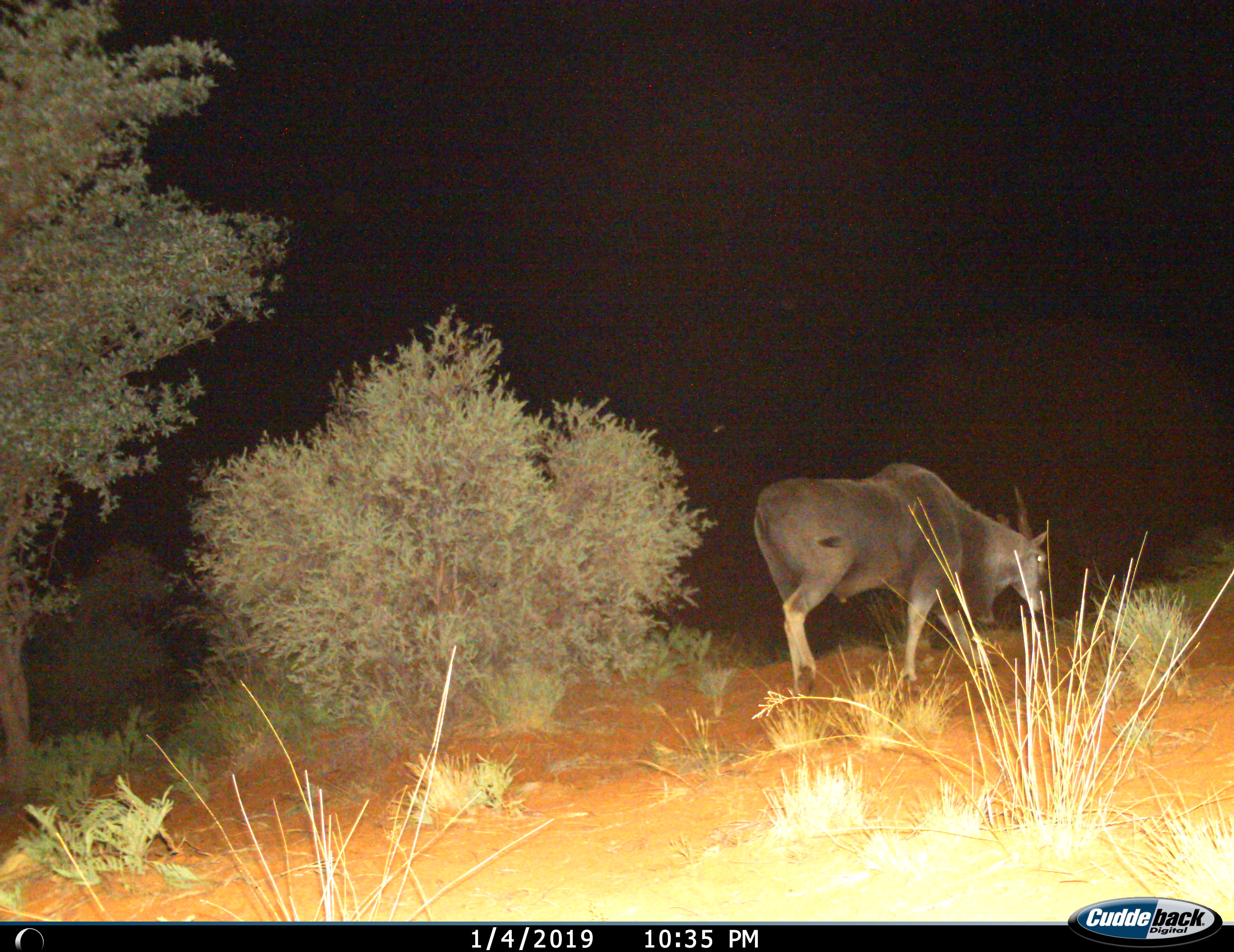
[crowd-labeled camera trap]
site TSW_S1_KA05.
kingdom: Animalia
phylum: Chordata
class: Mammalia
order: Artiodactyla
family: Bovidae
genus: Tragelaphus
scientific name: Tragelaphus oryx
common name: eland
Eland (Tragelaphus oryx), count 1. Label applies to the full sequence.